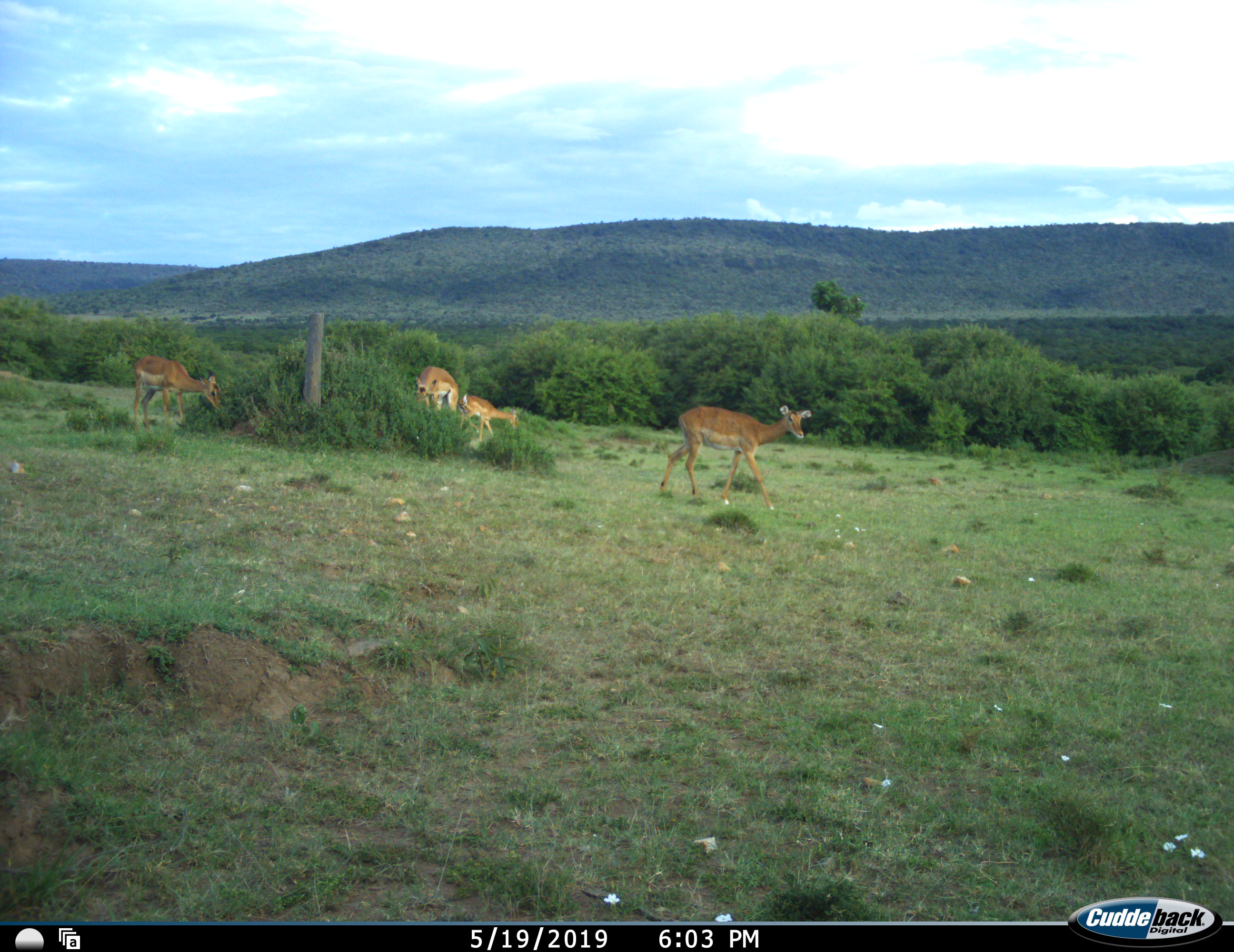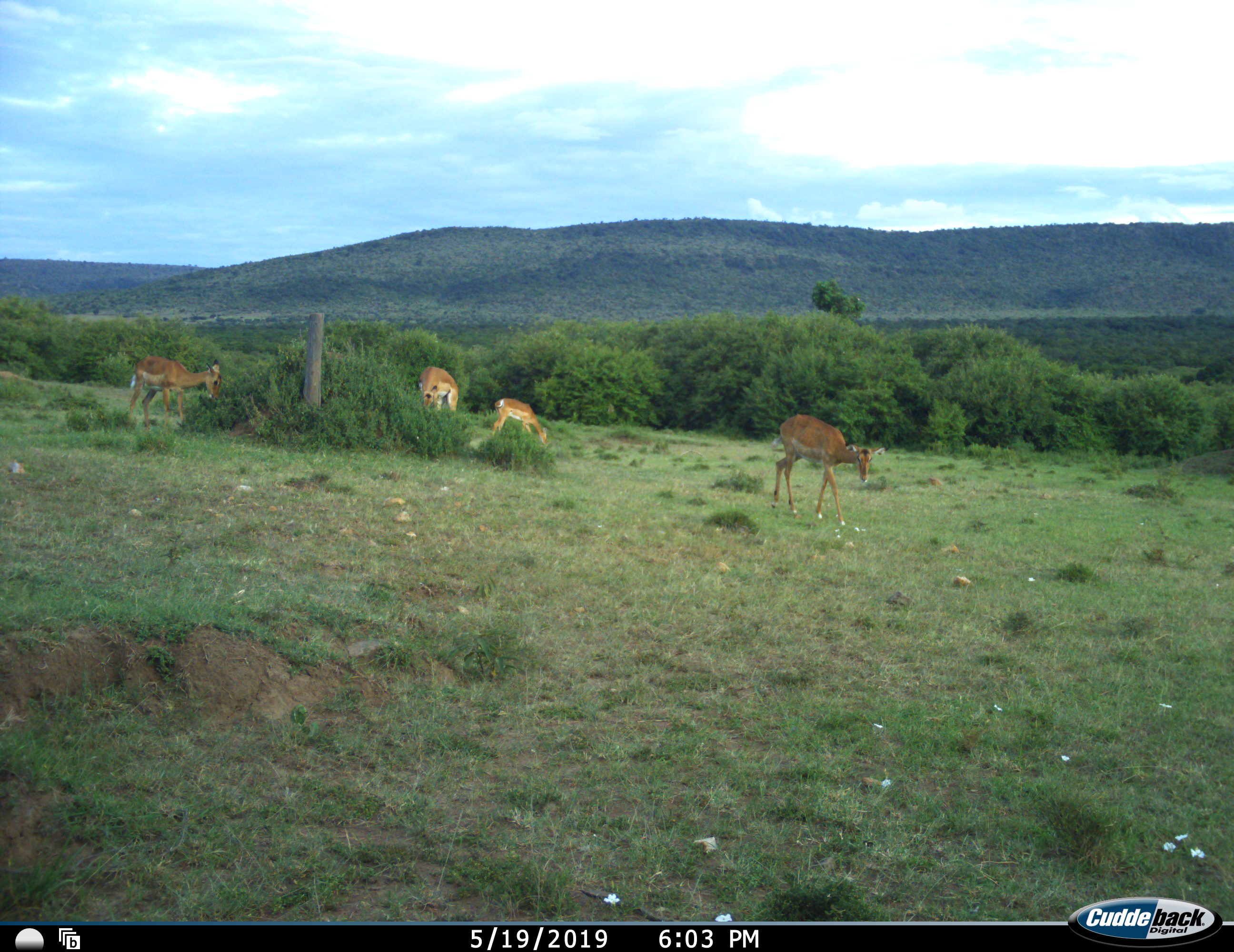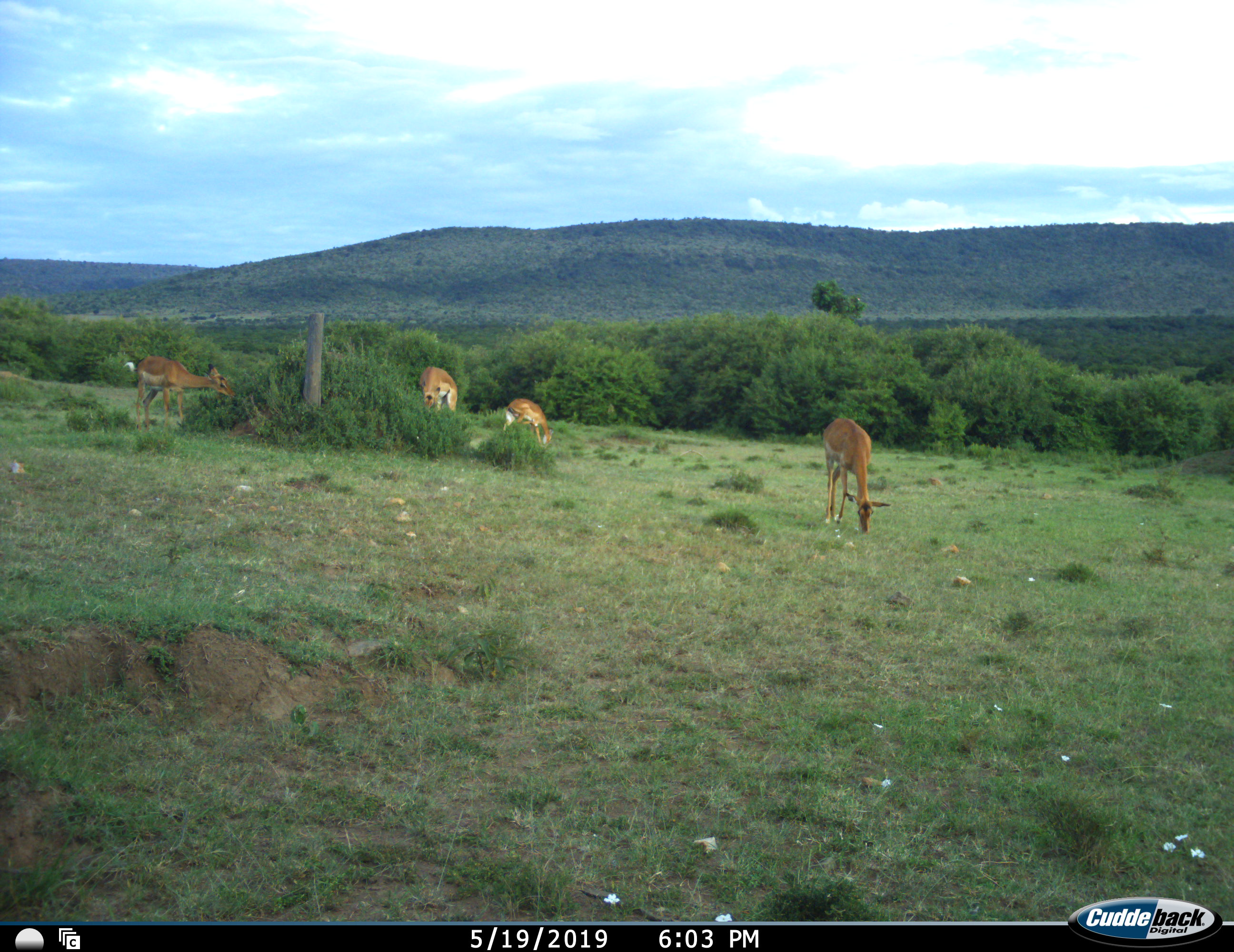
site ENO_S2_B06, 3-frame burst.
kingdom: Animalia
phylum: Chordata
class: Mammalia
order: Artiodactyla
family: Bovidae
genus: Aepyceros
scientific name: Aepyceros melampus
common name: impala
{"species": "impala (Aepyceros melampus)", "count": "4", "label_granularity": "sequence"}